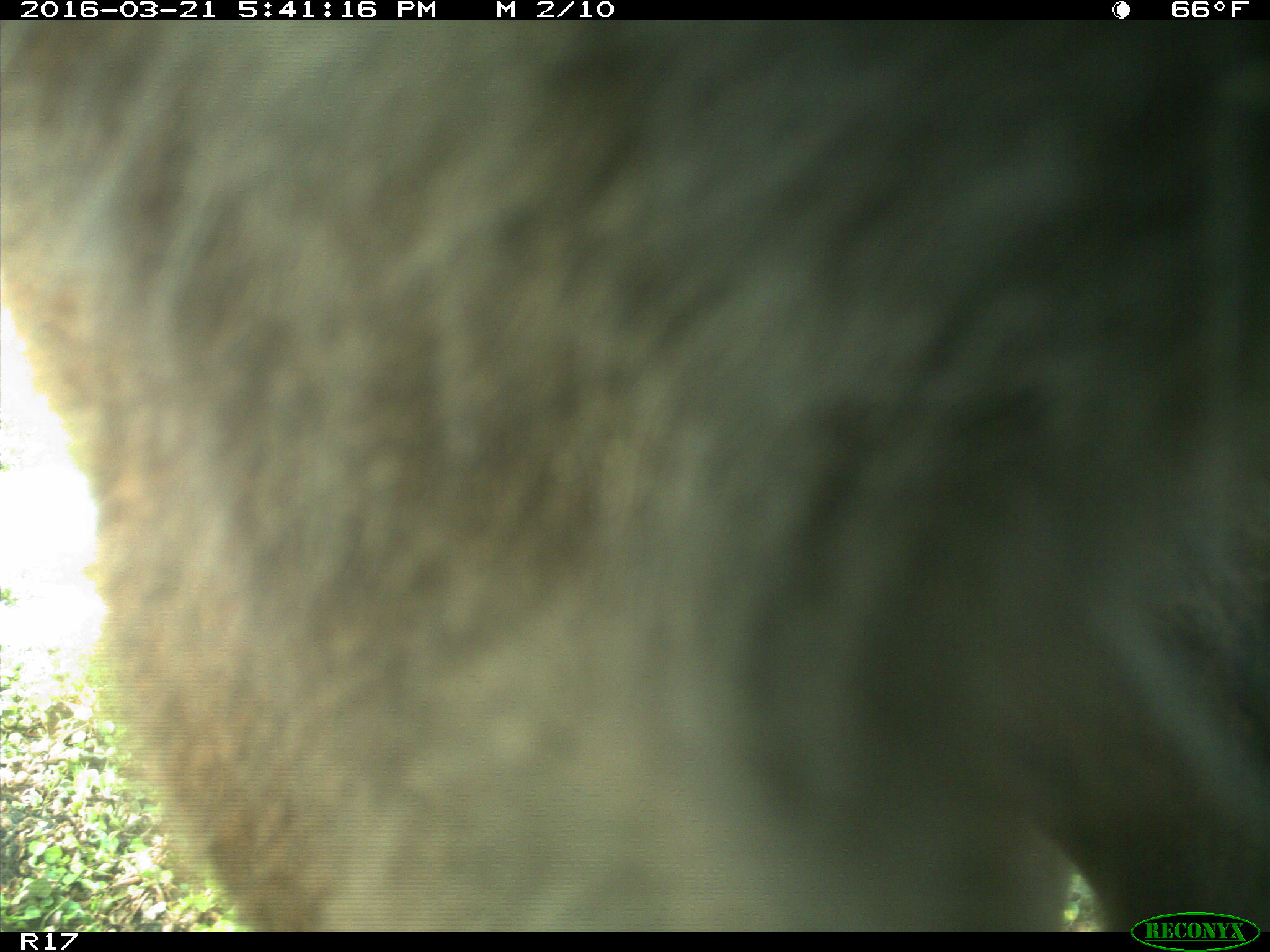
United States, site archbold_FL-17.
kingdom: Animalia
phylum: Chordata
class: Mammalia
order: Artiodactyla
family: Bovidae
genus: Bos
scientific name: Bos taurus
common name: domestic cow